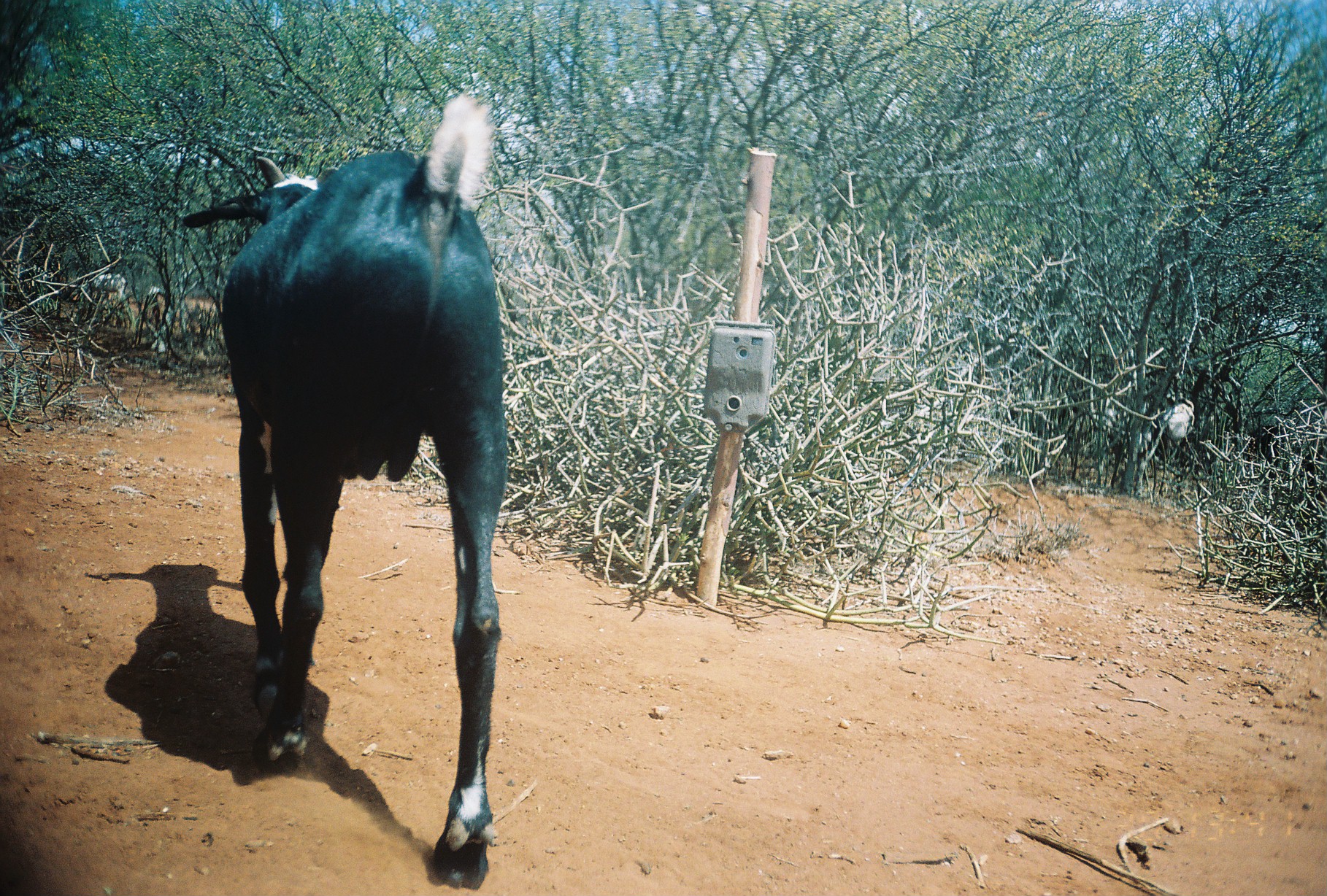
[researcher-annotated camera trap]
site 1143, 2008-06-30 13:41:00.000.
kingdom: Animalia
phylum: Chordata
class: Mammalia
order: Artiodactyla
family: Bovidae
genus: Capra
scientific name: Capra aegagrus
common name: wild goat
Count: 5.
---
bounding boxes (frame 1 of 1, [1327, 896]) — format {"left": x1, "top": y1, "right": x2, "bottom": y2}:
capra aegagrus: {"left": 179, "top": 90, "right": 511, "bottom": 889}